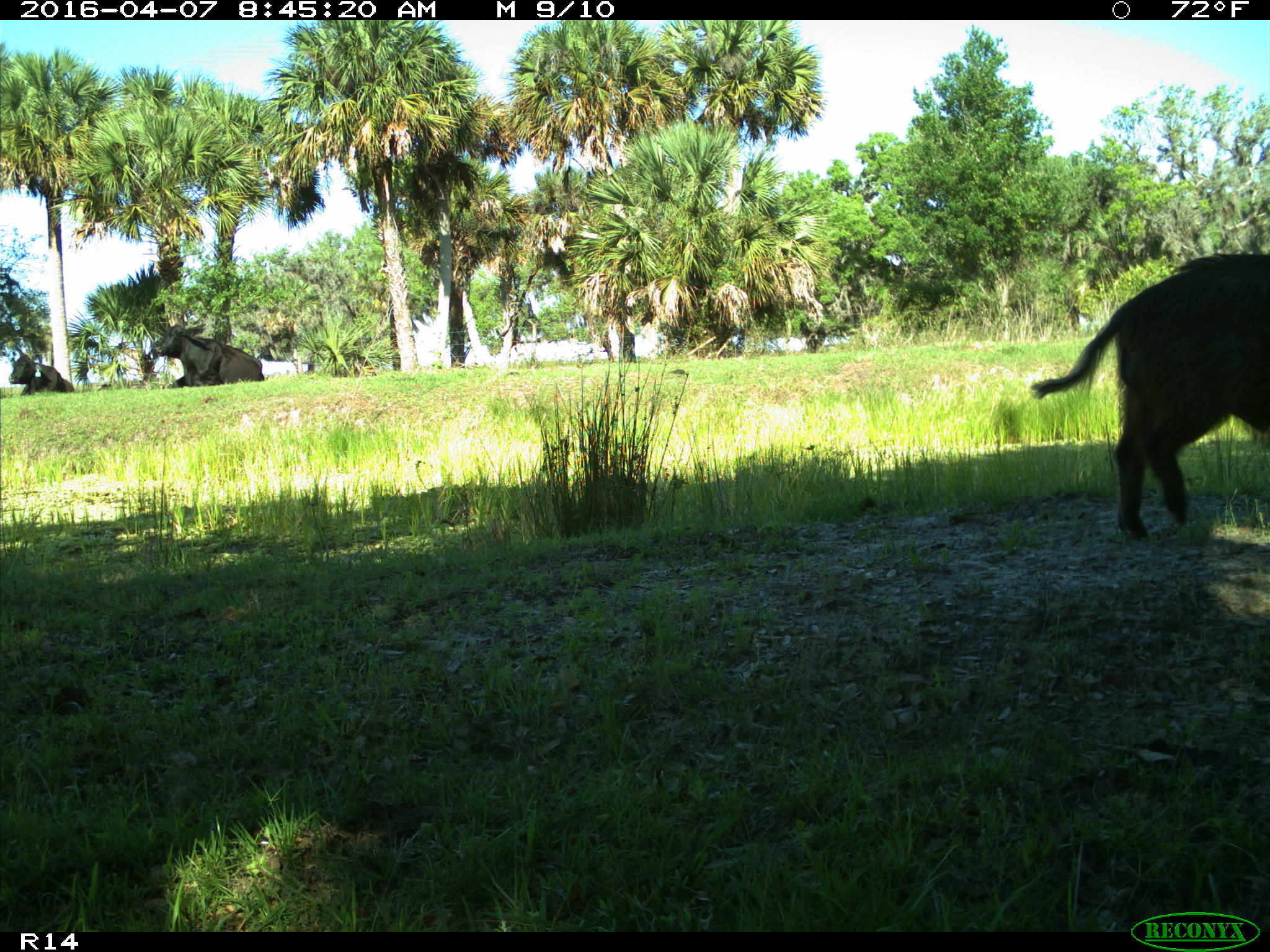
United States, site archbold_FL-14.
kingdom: Animalia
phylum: Chordata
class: Mammalia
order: Artiodactyla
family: Suidae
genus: Sus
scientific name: Sus scrofa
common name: wild boar